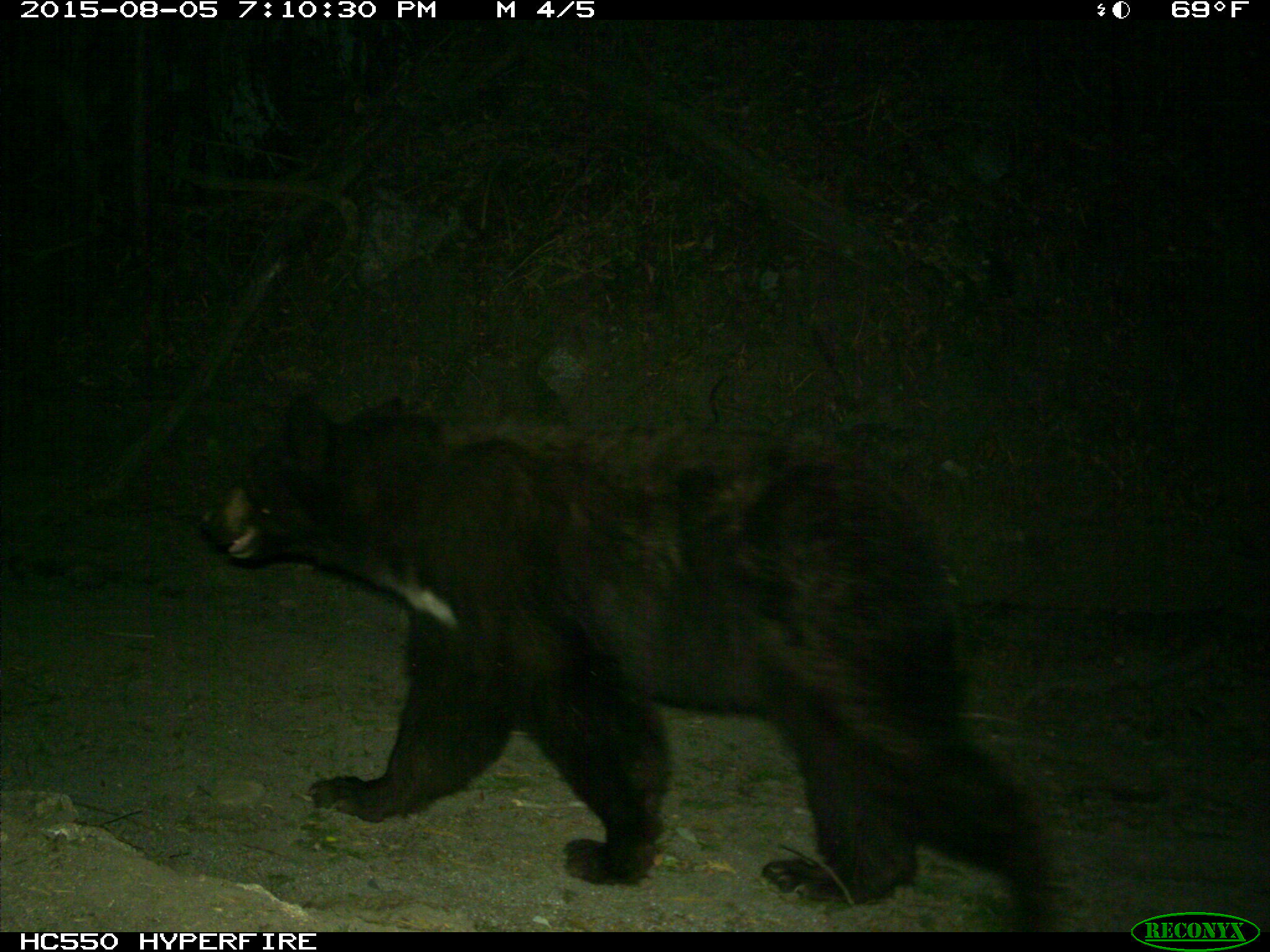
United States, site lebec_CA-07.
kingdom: Animalia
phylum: Chordata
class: Mammalia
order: Carnivora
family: Ursidae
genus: Ursus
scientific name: Ursus americanus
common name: american black bear